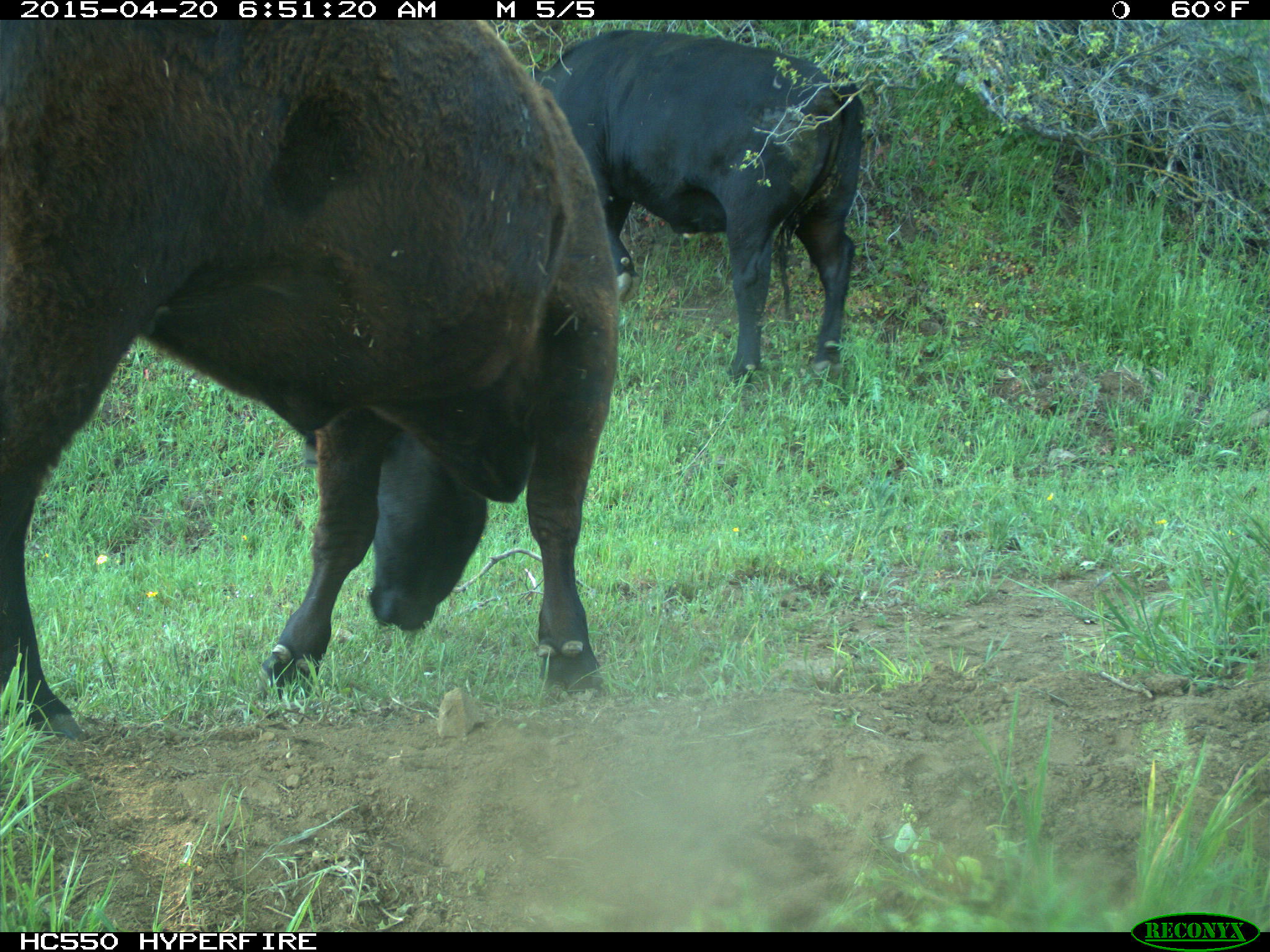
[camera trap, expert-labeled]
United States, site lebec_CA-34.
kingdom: Animalia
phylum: Chordata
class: Mammalia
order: Artiodactyla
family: Bovidae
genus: Bos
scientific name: Bos taurus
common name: domestic cow